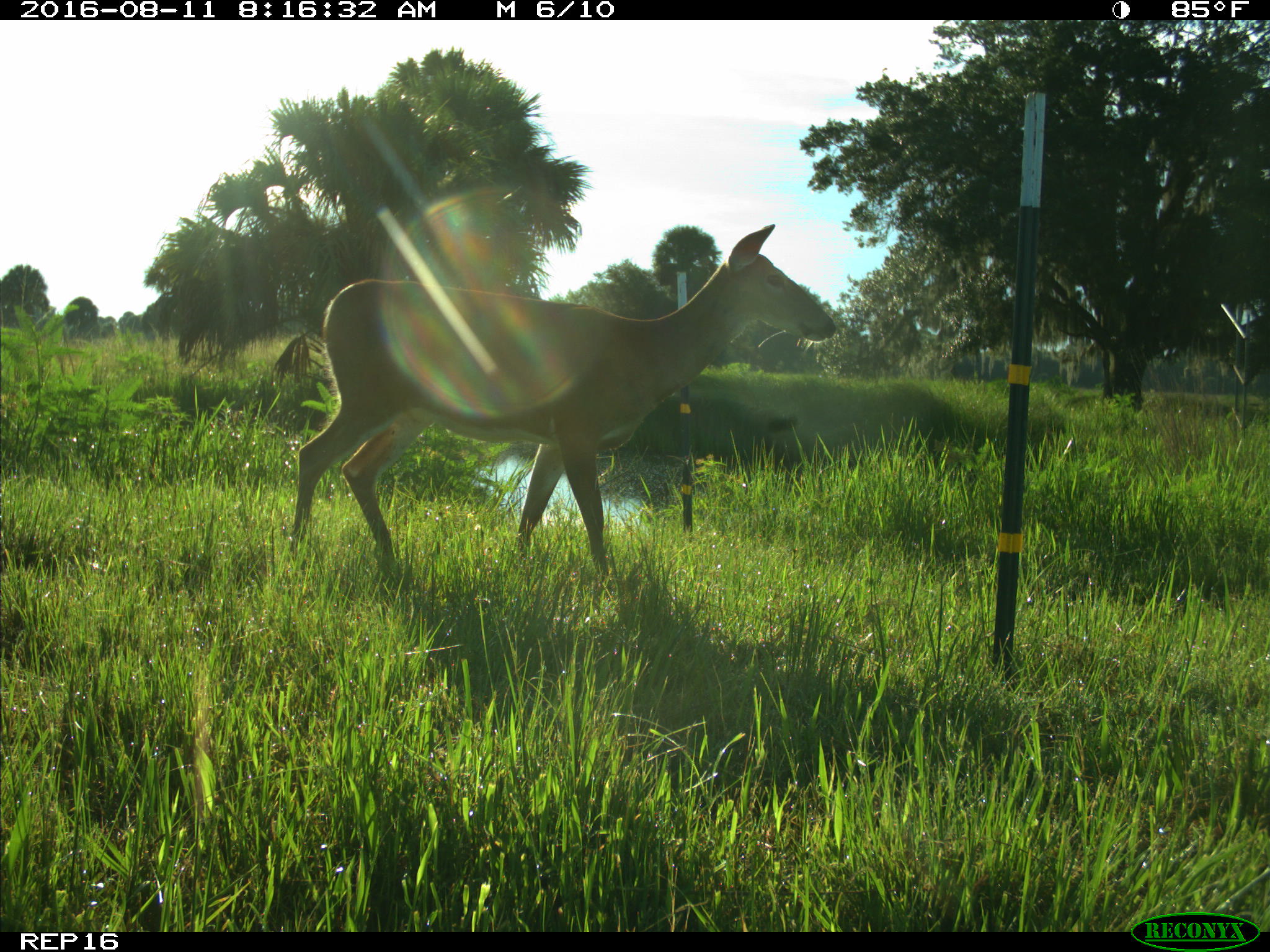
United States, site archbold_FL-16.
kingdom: Animalia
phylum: Chordata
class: Mammalia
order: Artiodactyla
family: Cervidae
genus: Odocoileus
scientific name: Odocoileus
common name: deer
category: unidentified deer